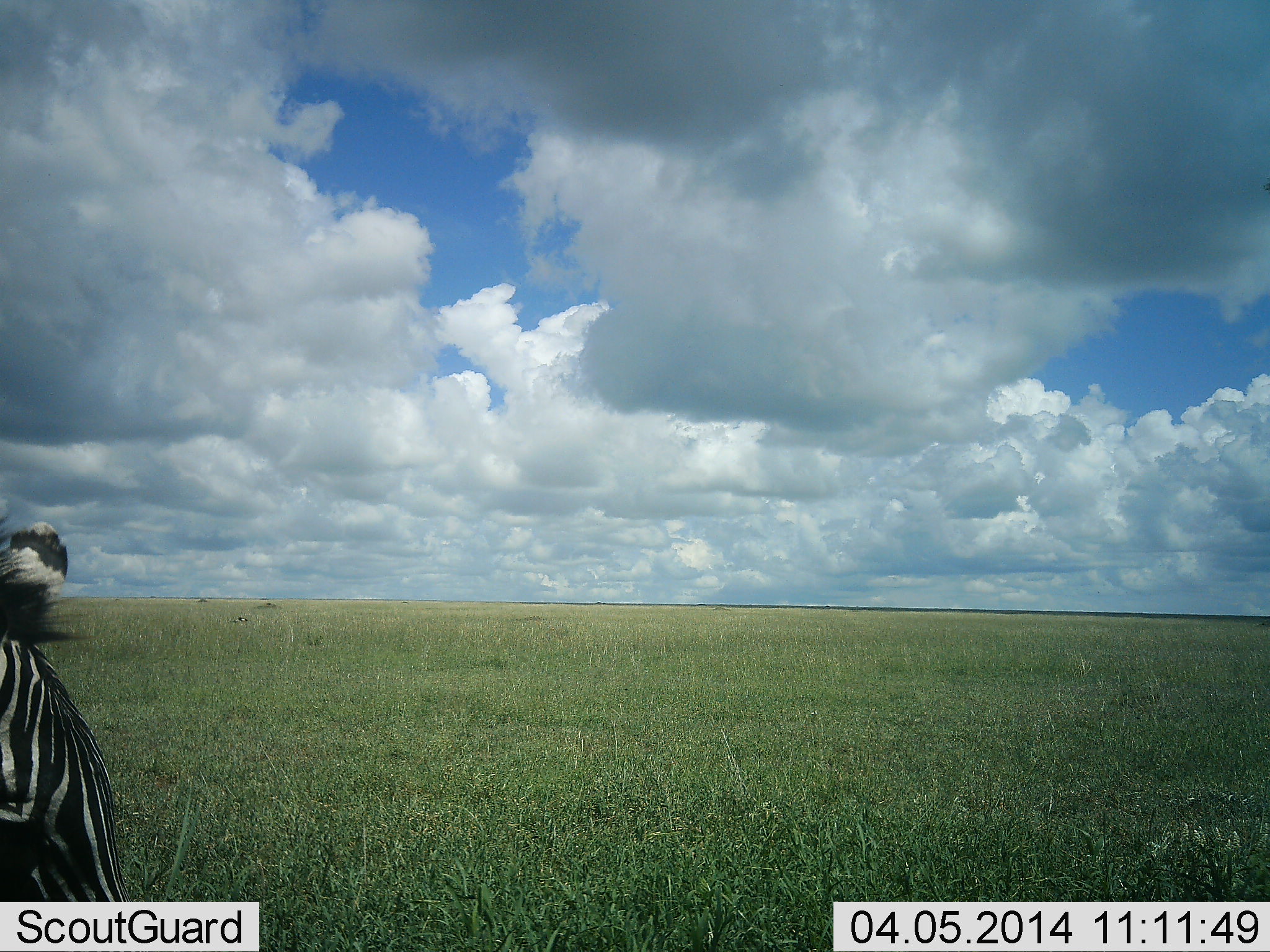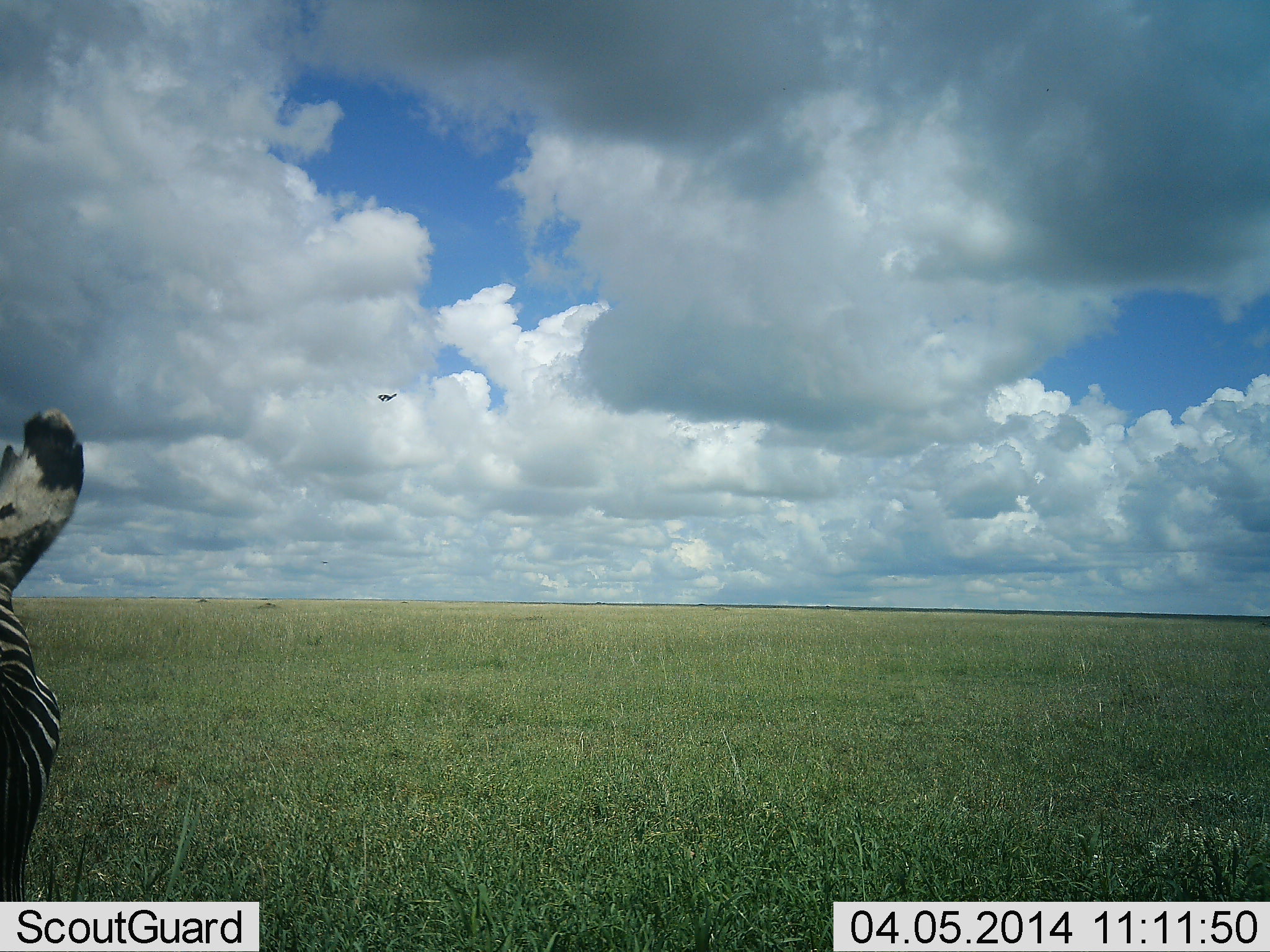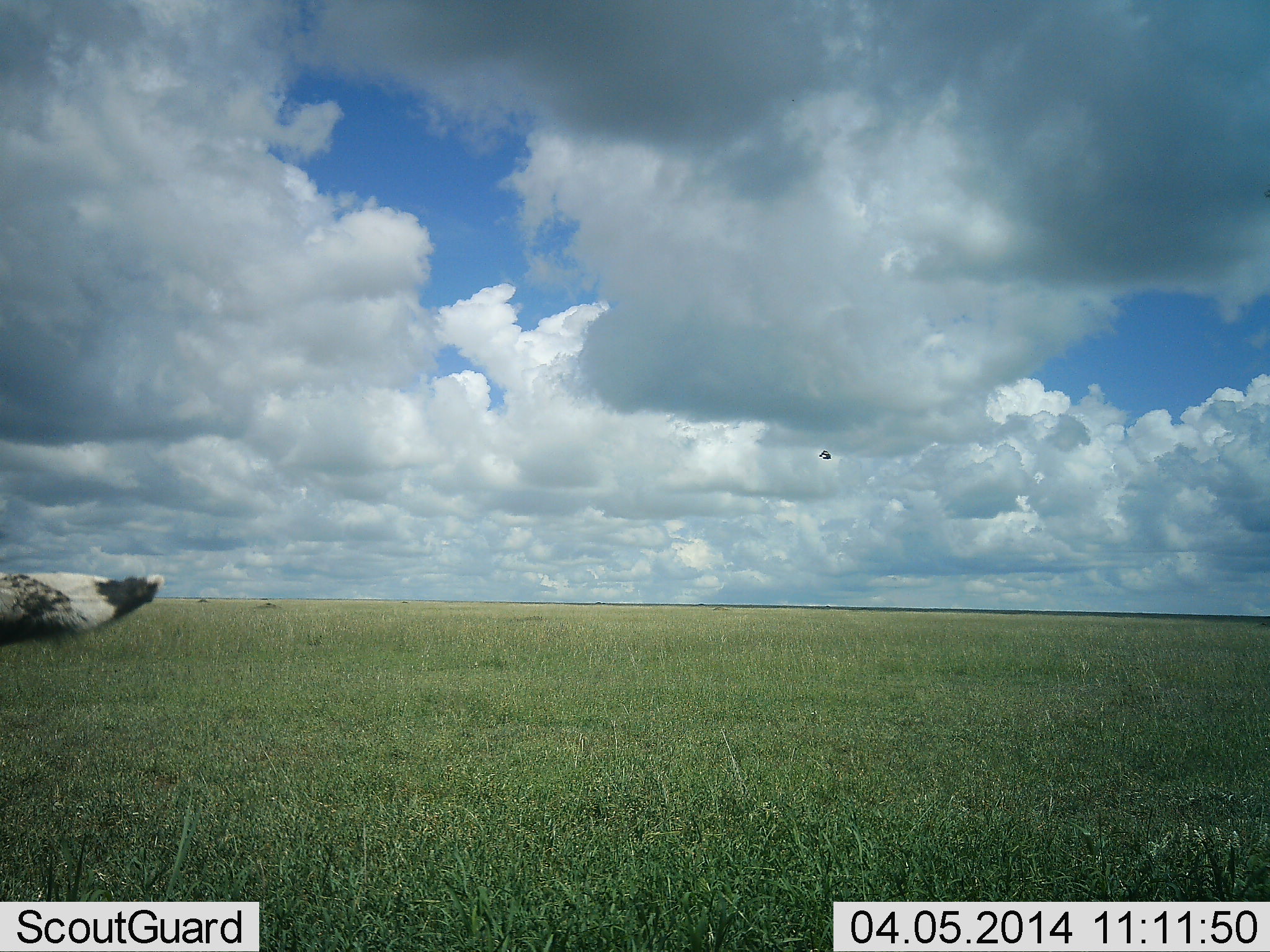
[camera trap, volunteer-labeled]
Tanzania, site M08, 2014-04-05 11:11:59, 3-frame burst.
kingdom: Animalia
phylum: Chordata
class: Aves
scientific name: Aves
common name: bird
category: otherbird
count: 1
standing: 0%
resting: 0%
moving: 100%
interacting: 0%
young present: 0%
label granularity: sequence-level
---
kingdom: Animalia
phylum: Chordata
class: Mammalia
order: Perissodactyla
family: Equidae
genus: Equus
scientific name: Equus quagga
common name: plains zebra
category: zebra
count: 1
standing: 86%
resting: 5%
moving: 14%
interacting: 0%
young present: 0%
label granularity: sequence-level